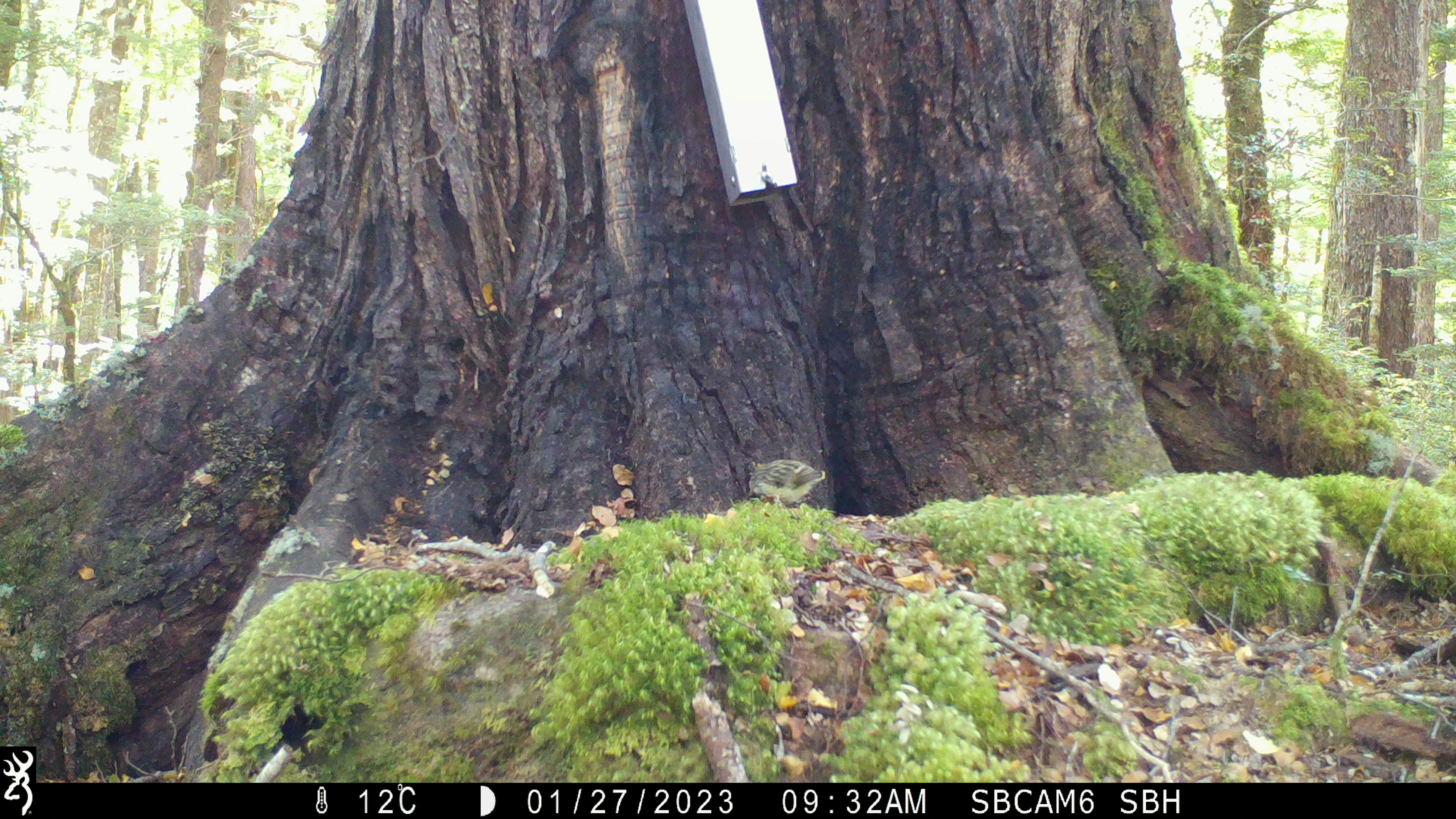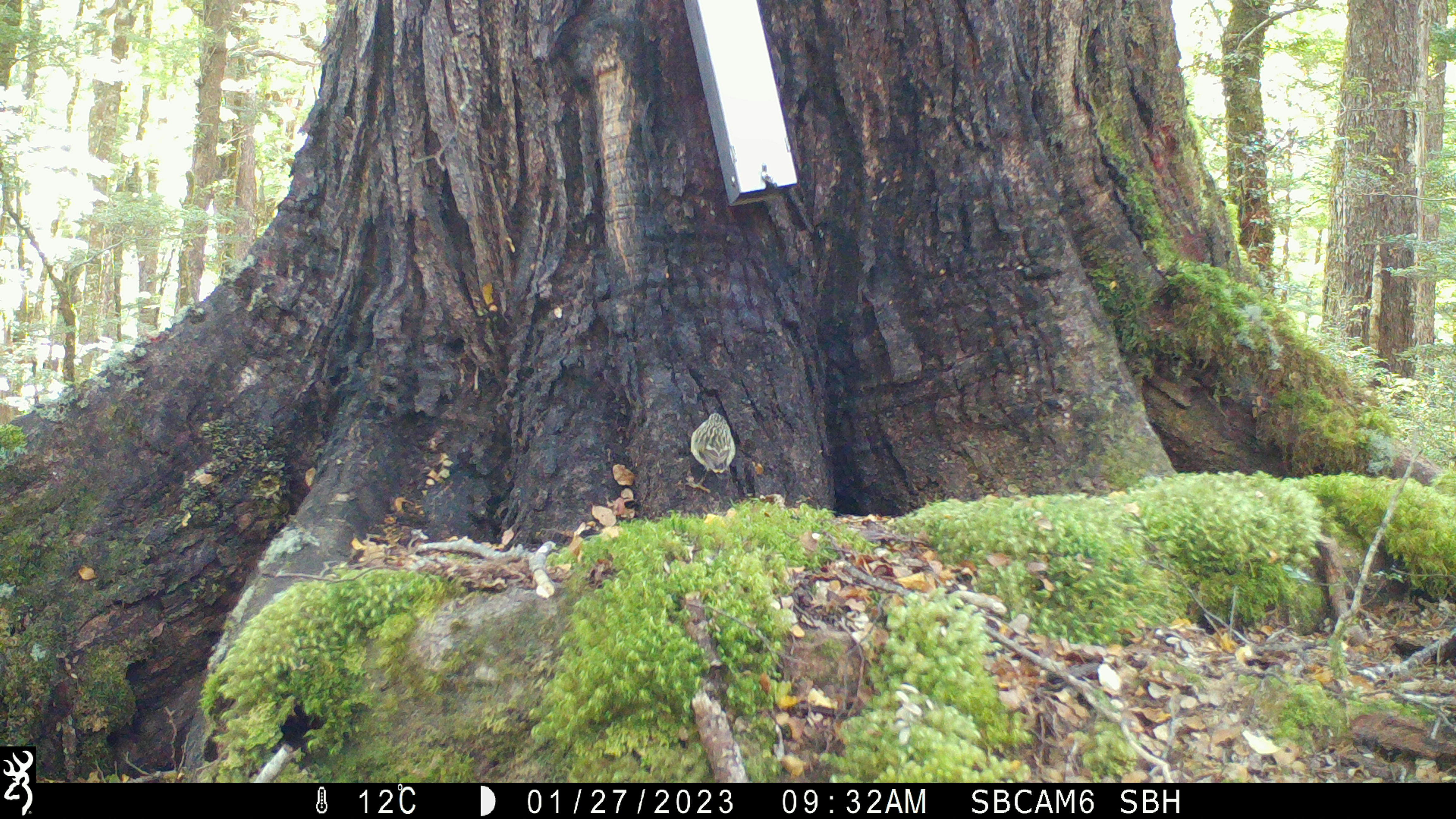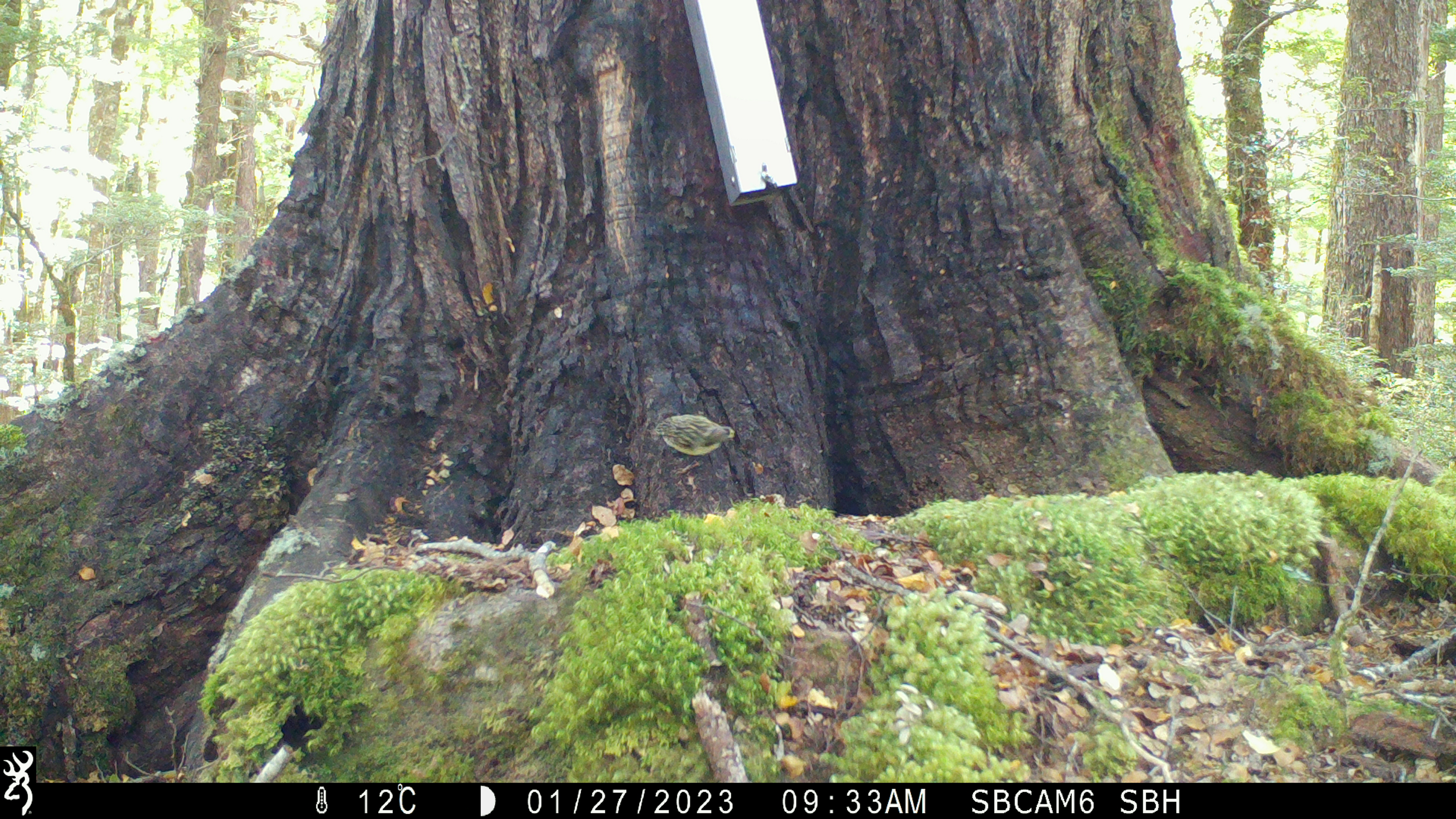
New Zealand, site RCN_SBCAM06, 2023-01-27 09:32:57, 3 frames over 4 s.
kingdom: Animalia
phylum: Chordata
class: Aves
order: Passeriformes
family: Acanthisittidae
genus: Acanthisitta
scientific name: Acanthisitta chloris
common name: rifleman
Rifleman (Acanthisitta chloris).